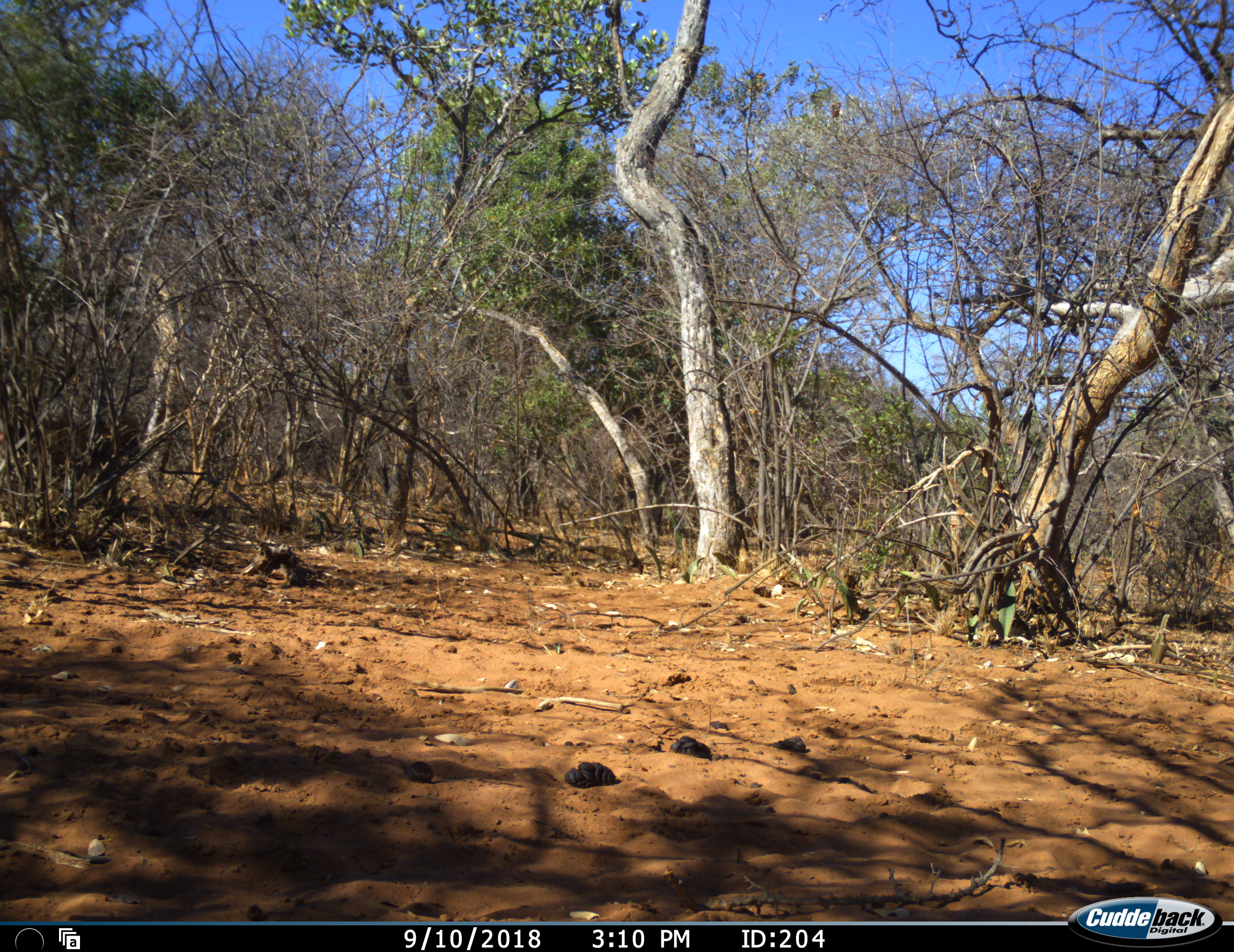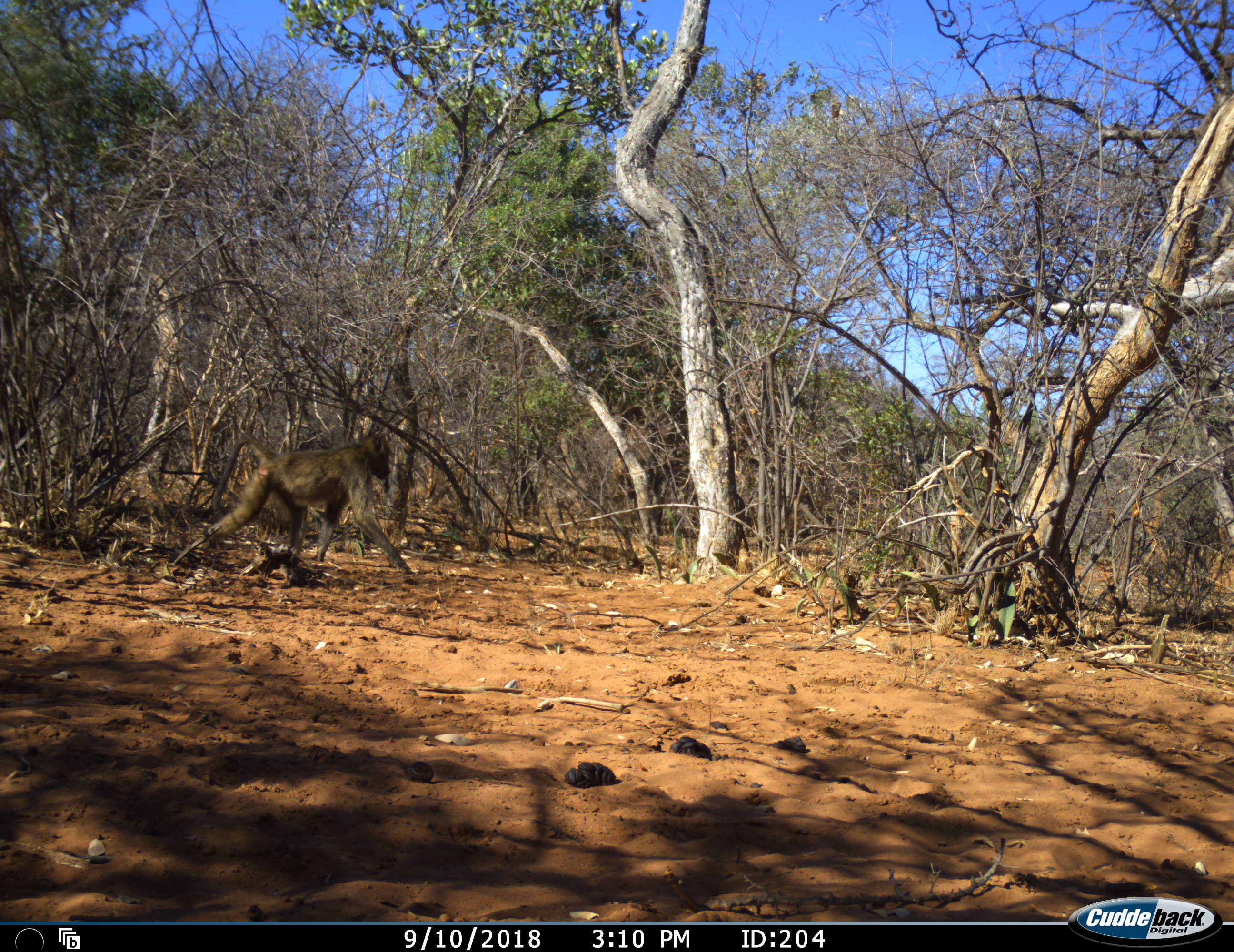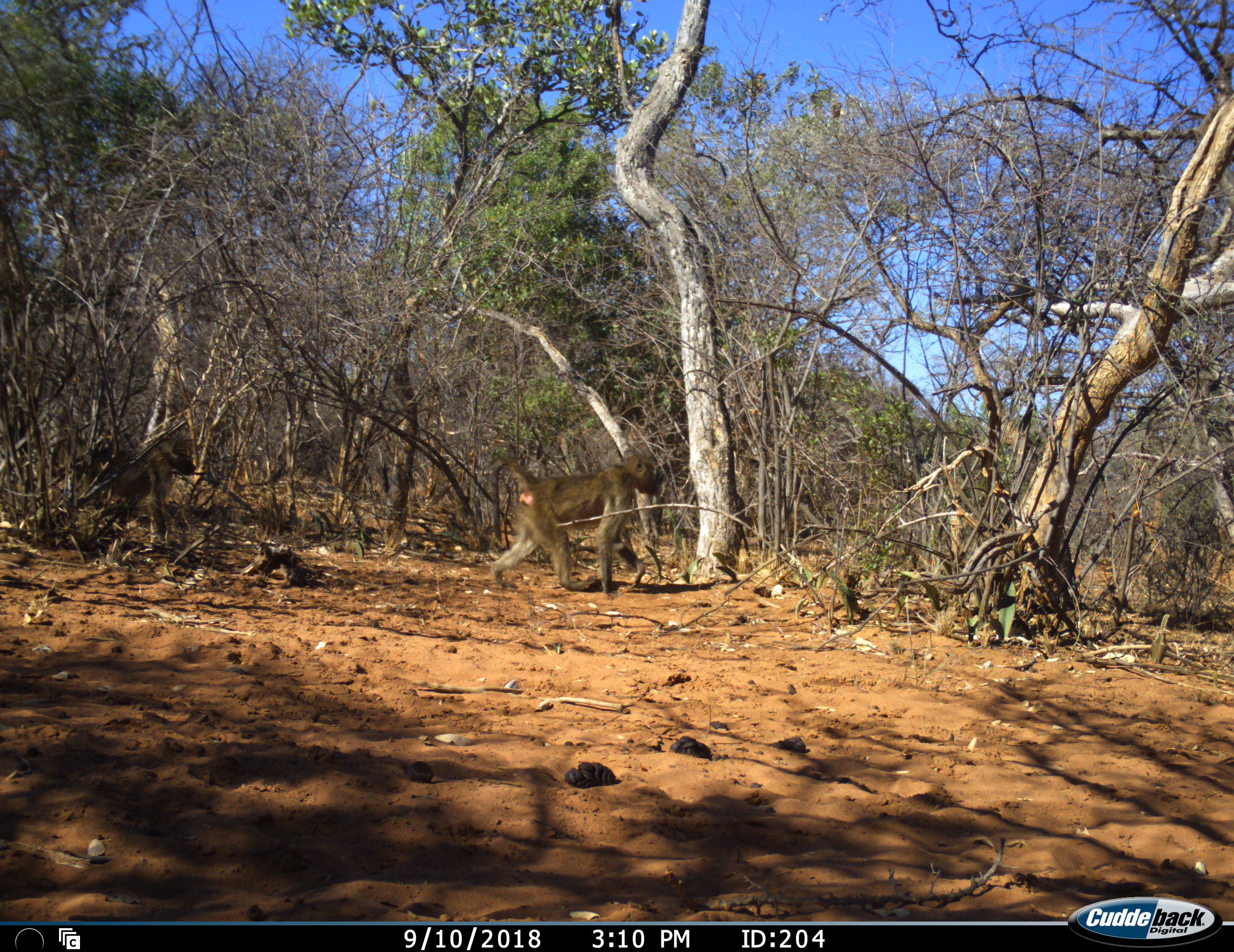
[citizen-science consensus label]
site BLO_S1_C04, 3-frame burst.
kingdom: Animalia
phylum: Chordata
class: Mammalia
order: Primates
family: Cercopithecidae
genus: Papio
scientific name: Papio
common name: baboon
Baboon (Papio), count 2. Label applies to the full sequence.